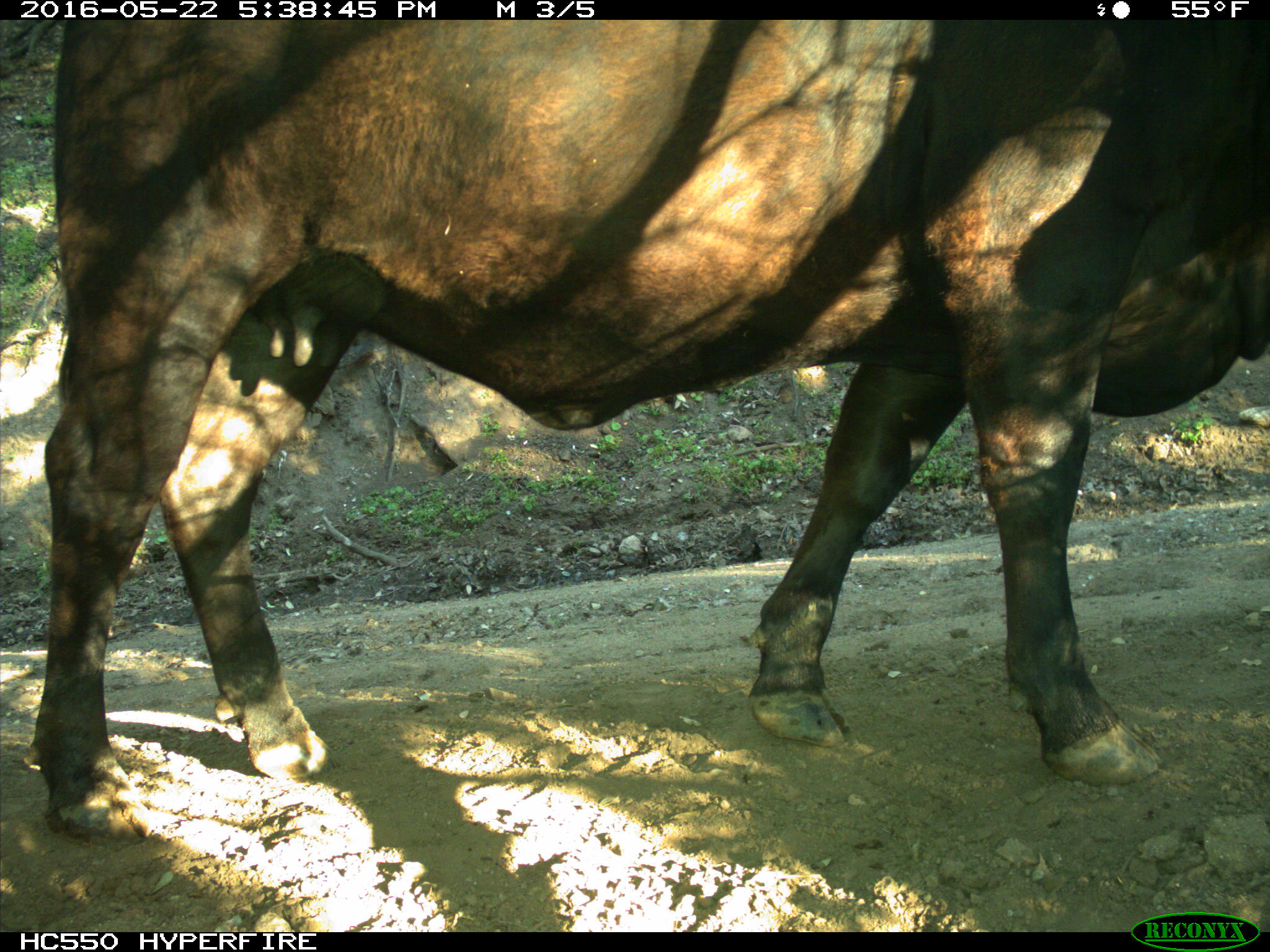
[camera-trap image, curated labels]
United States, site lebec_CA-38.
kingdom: Animalia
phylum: Chordata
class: Mammalia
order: Artiodactyla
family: Bovidae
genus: Bos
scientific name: Bos taurus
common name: domestic cow